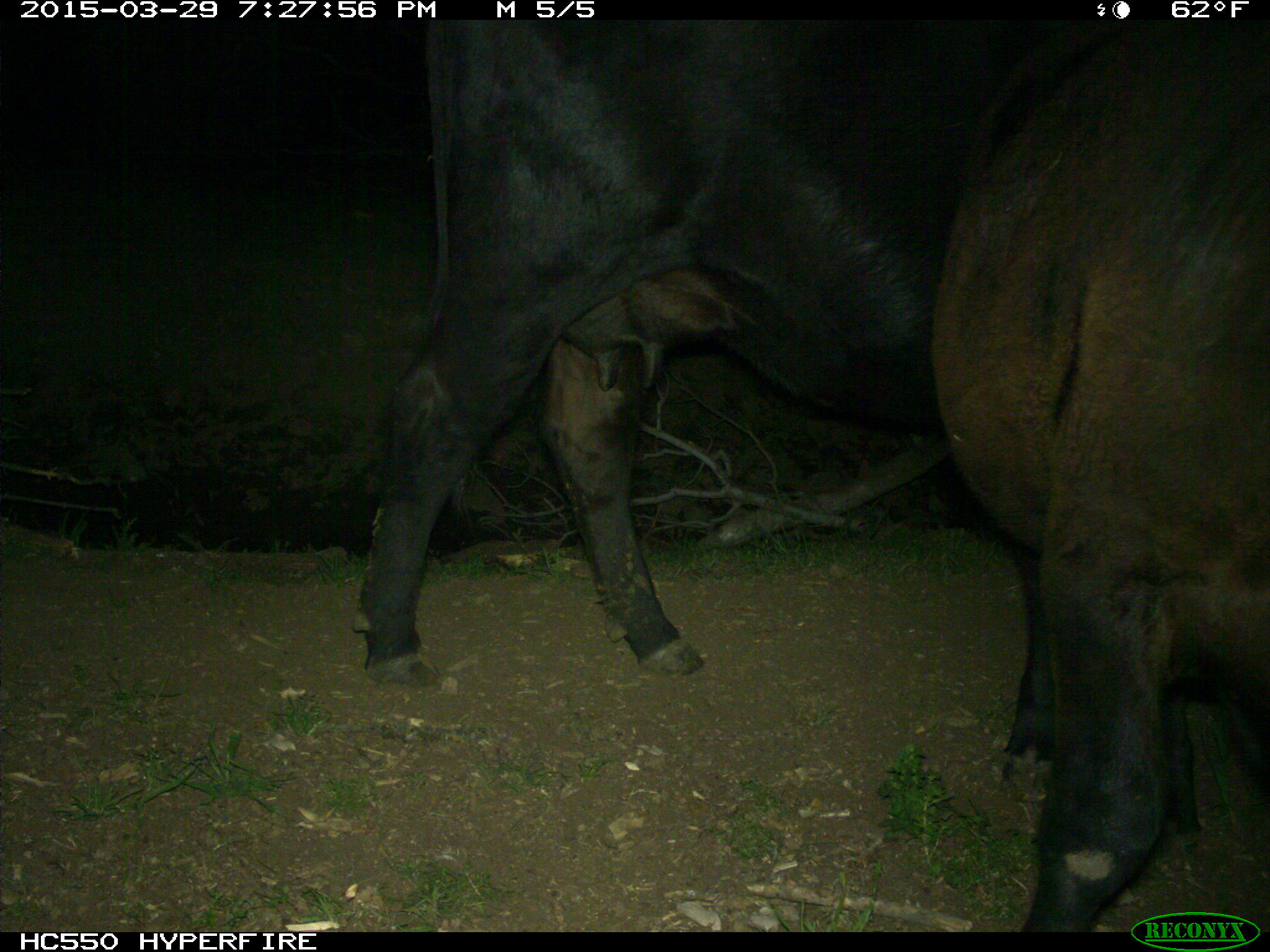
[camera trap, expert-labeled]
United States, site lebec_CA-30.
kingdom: Animalia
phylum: Chordata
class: Mammalia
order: Artiodactyla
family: Bovidae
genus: Bos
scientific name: Bos taurus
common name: domestic cow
Bos taurus (domestic cow).